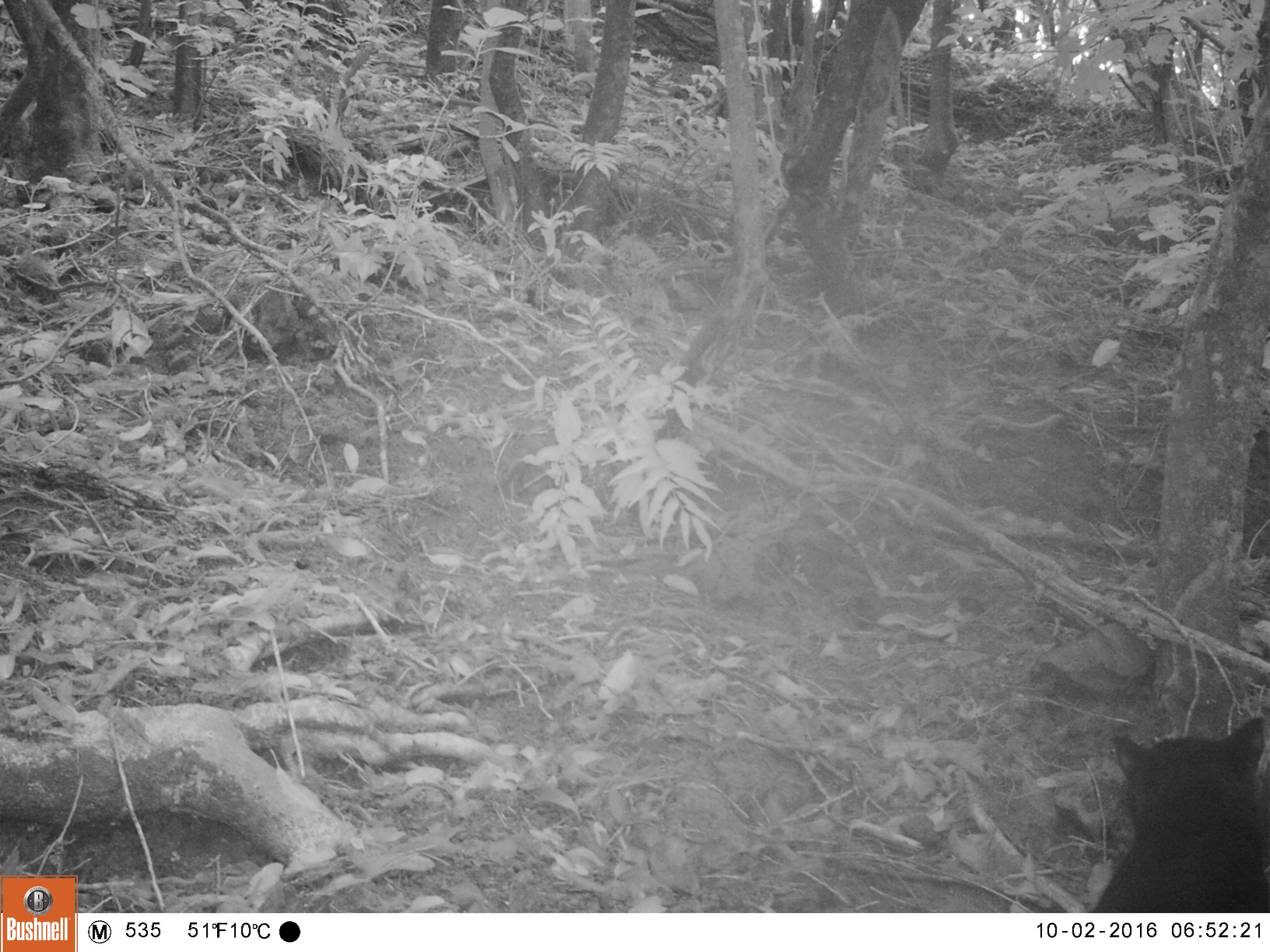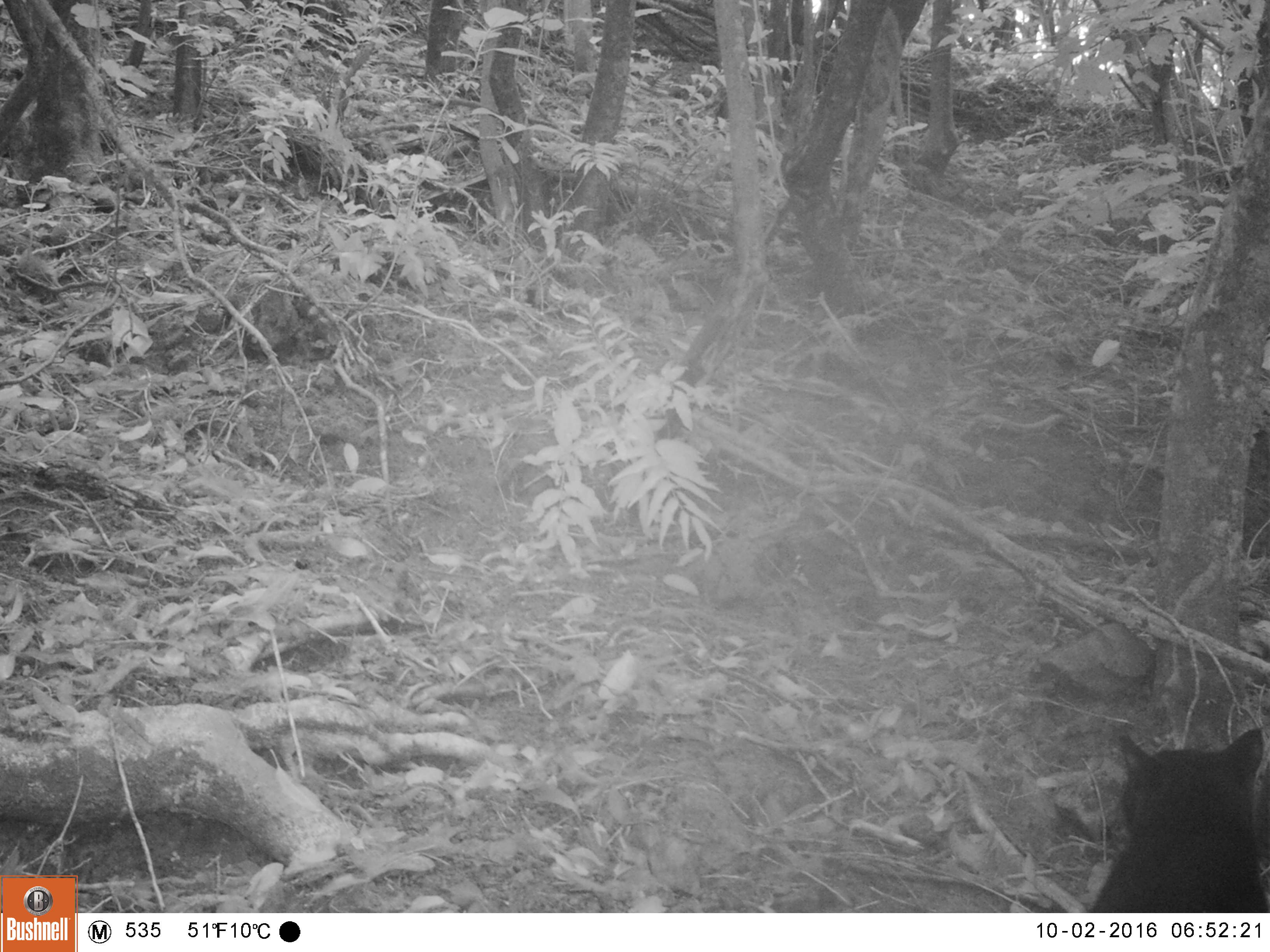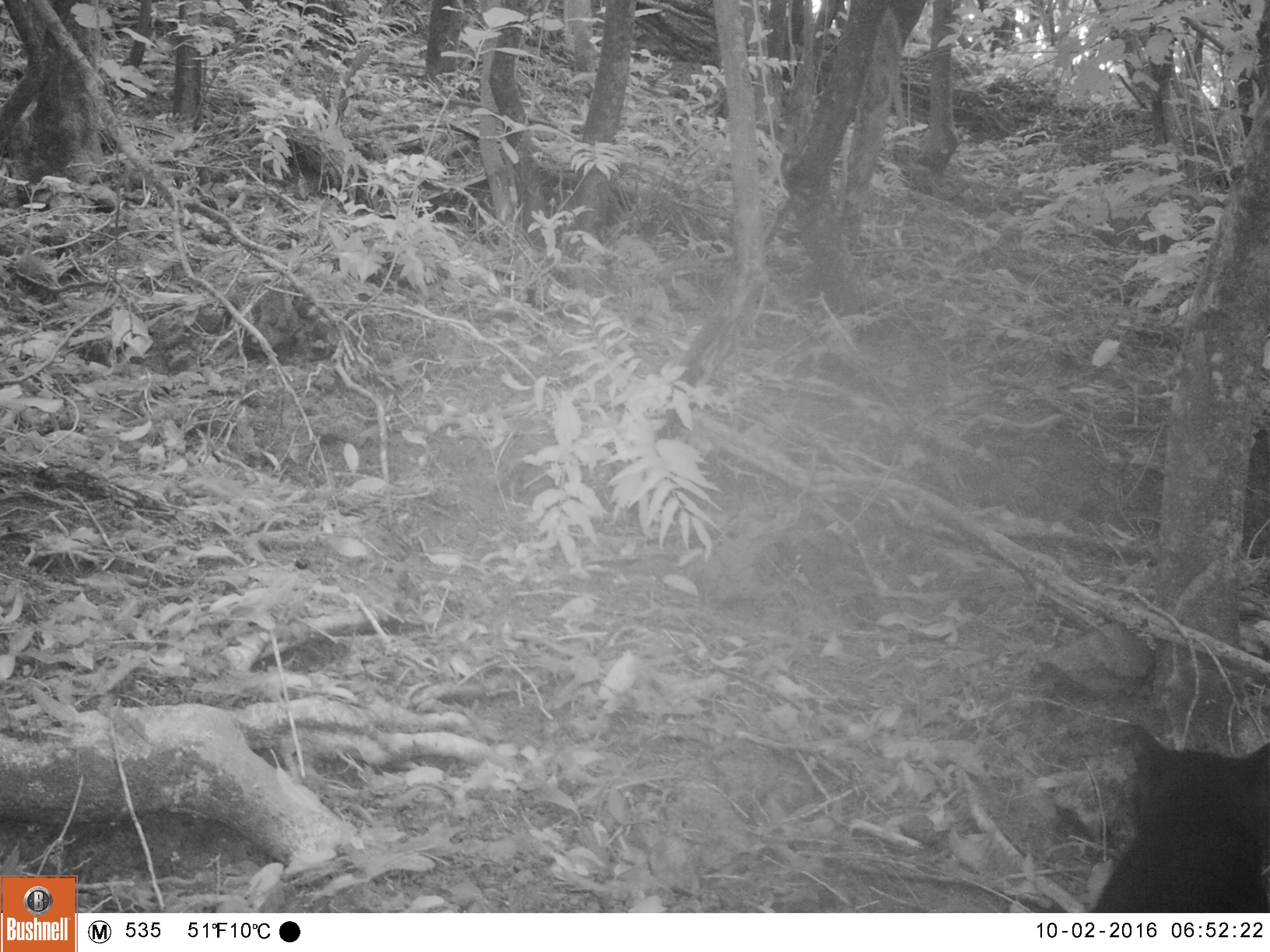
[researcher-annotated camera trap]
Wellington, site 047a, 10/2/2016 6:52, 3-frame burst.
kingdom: Animalia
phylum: Chordata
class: Mammalia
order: Carnivora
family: Felidae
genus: Felis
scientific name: Felis catus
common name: cat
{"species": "cat (Felis catus)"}